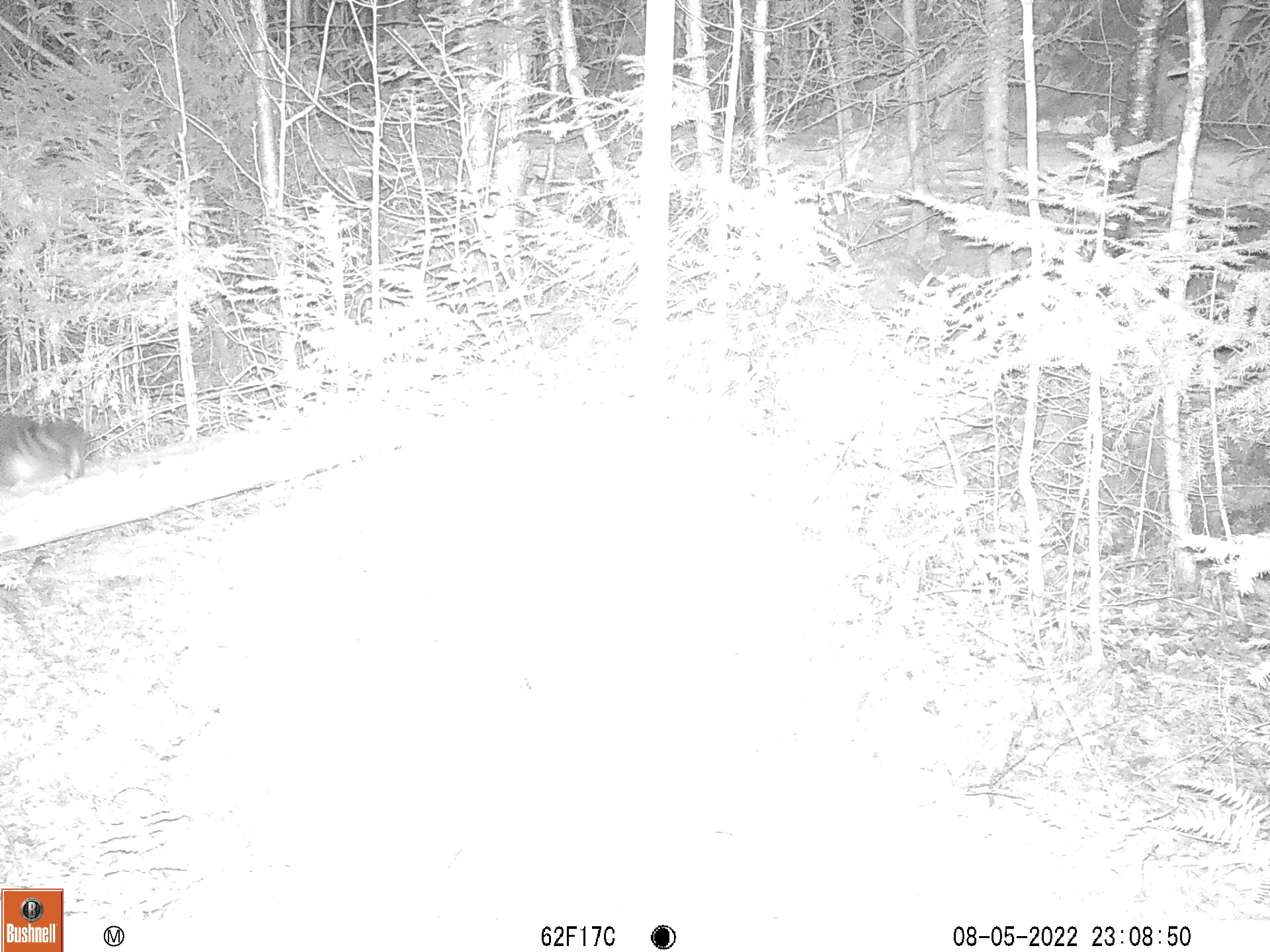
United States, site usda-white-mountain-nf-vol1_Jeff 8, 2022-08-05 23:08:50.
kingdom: Animalia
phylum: Chordata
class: Mammalia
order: Carnivora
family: Procyonidae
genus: Procyon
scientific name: Procyon lotor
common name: raccoon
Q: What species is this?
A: Raccoon (Procyon lotor).